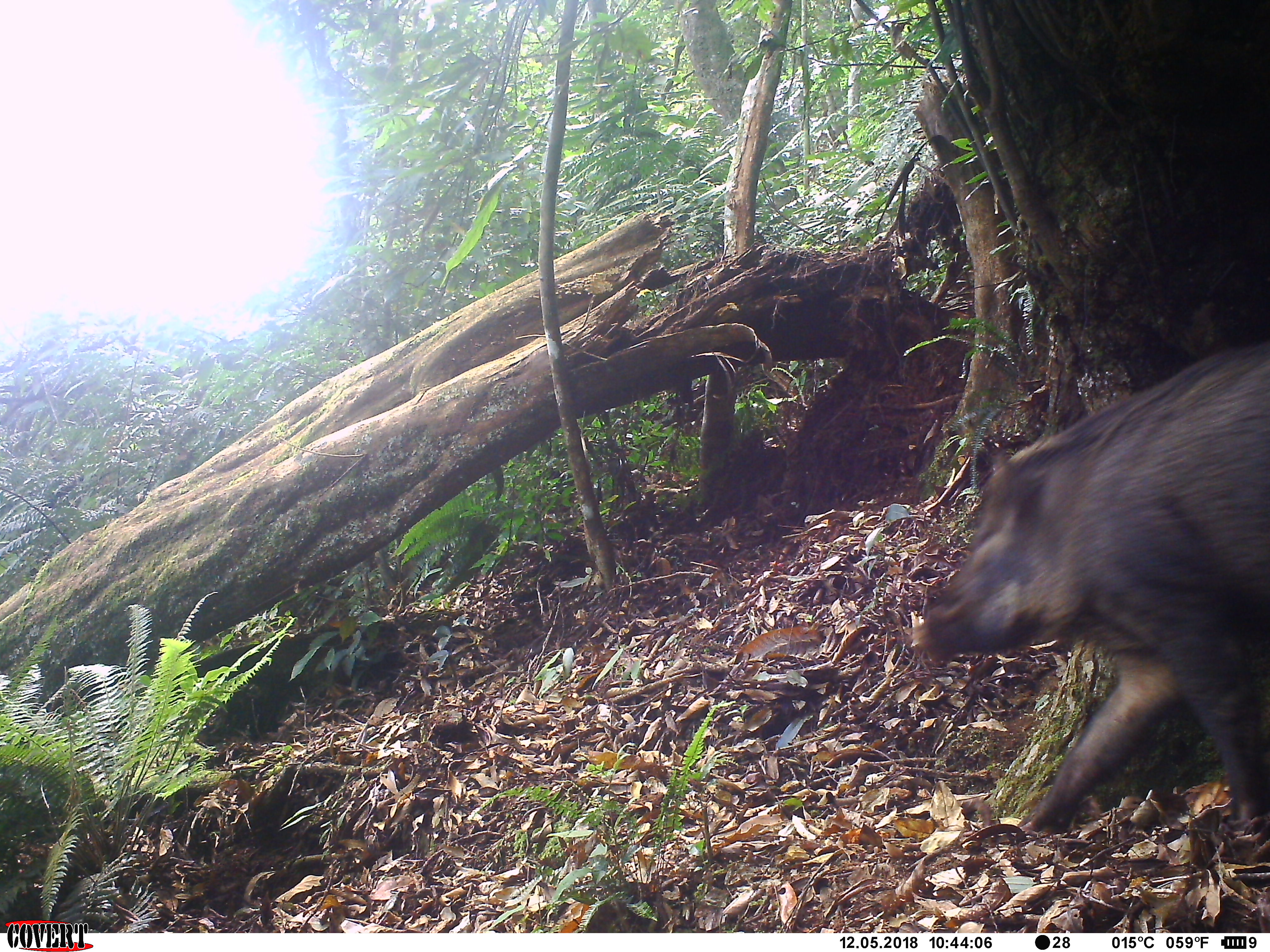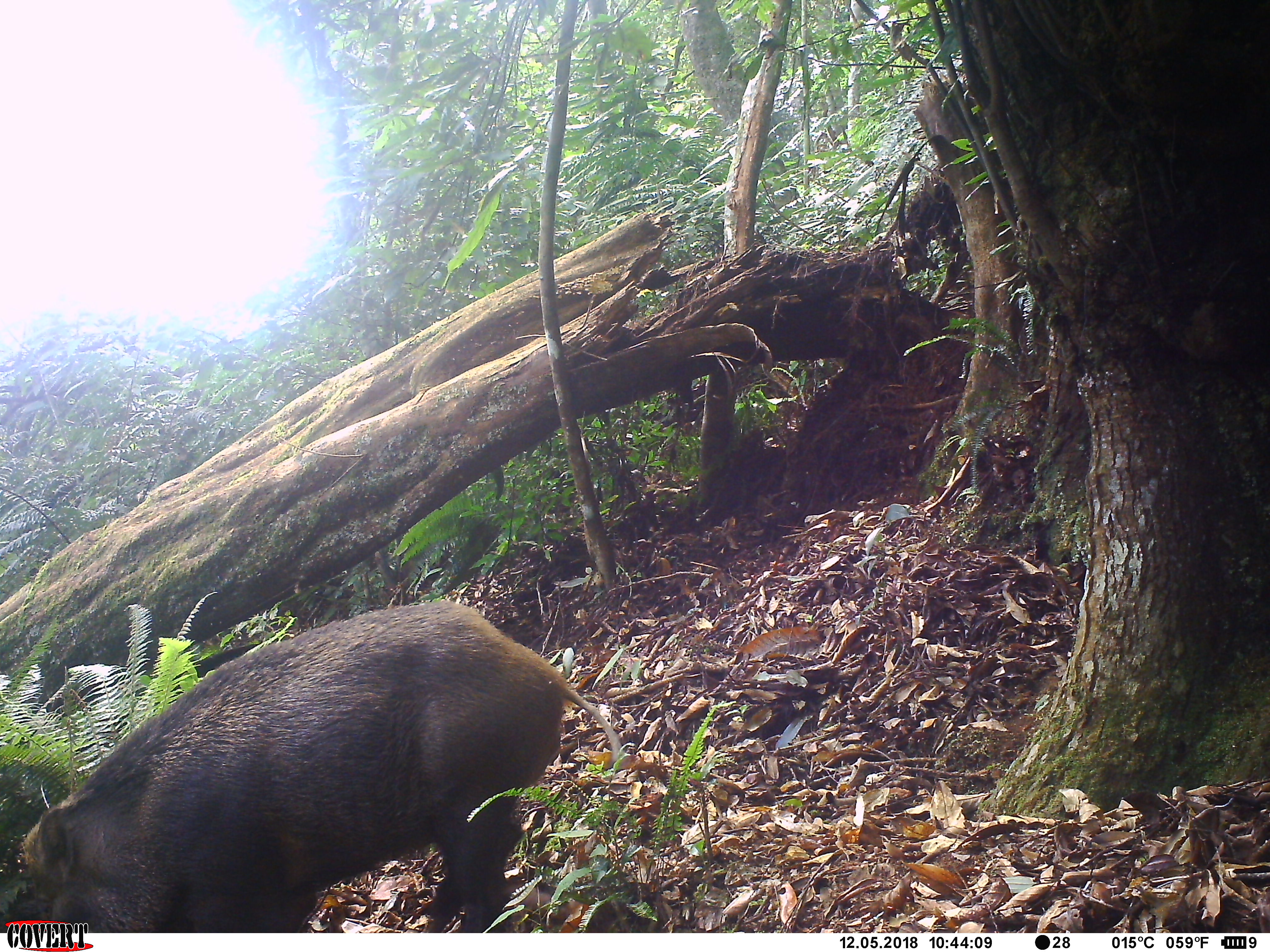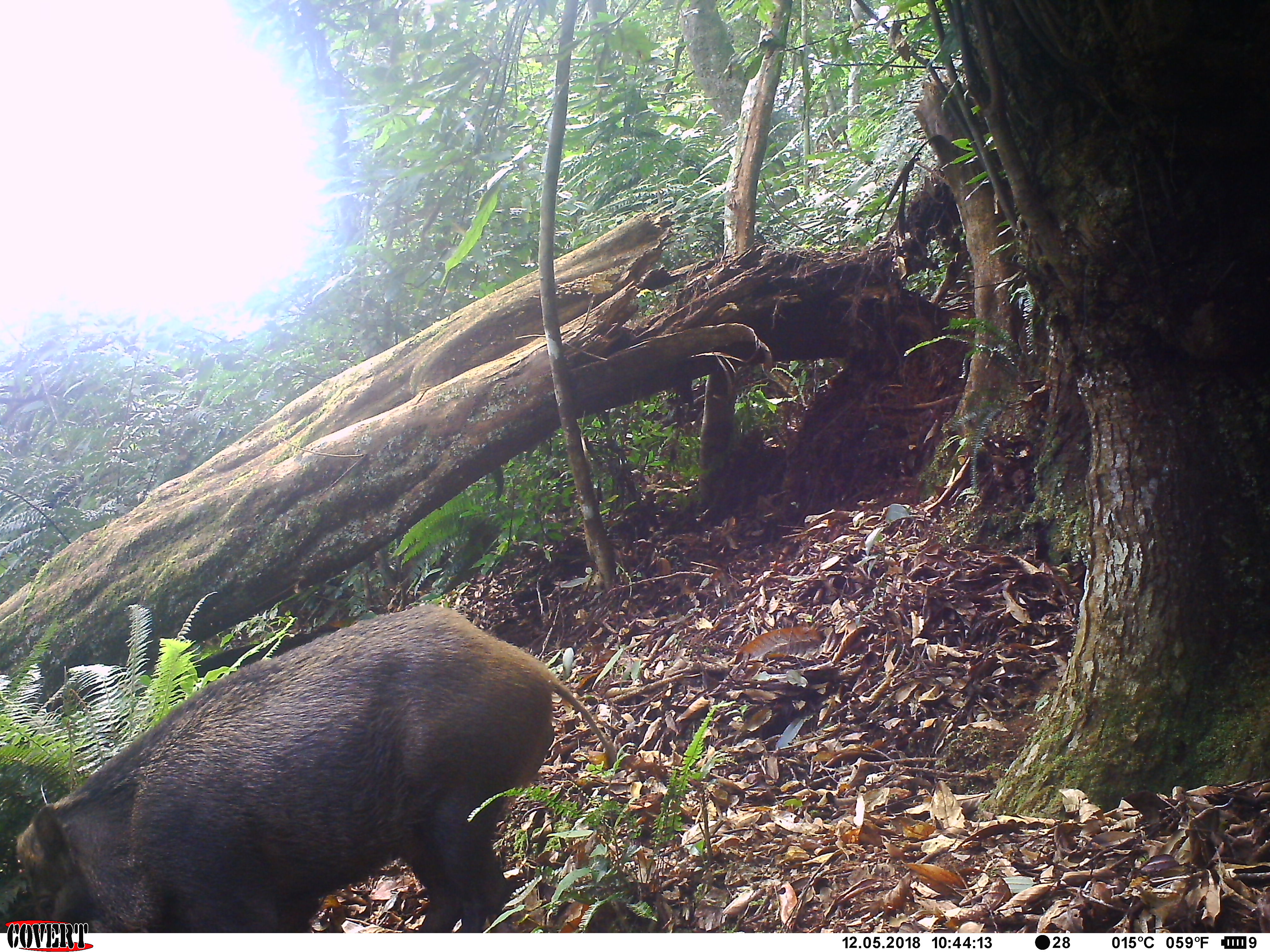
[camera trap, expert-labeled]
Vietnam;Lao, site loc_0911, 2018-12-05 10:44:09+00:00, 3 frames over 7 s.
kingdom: Animalia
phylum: Chordata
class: Mammalia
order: Artiodactyla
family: Suidae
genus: Sus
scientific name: Sus scrofa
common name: eurasian wild pig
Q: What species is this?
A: Eurasian wild pig (Sus scrofa).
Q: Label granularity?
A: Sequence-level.